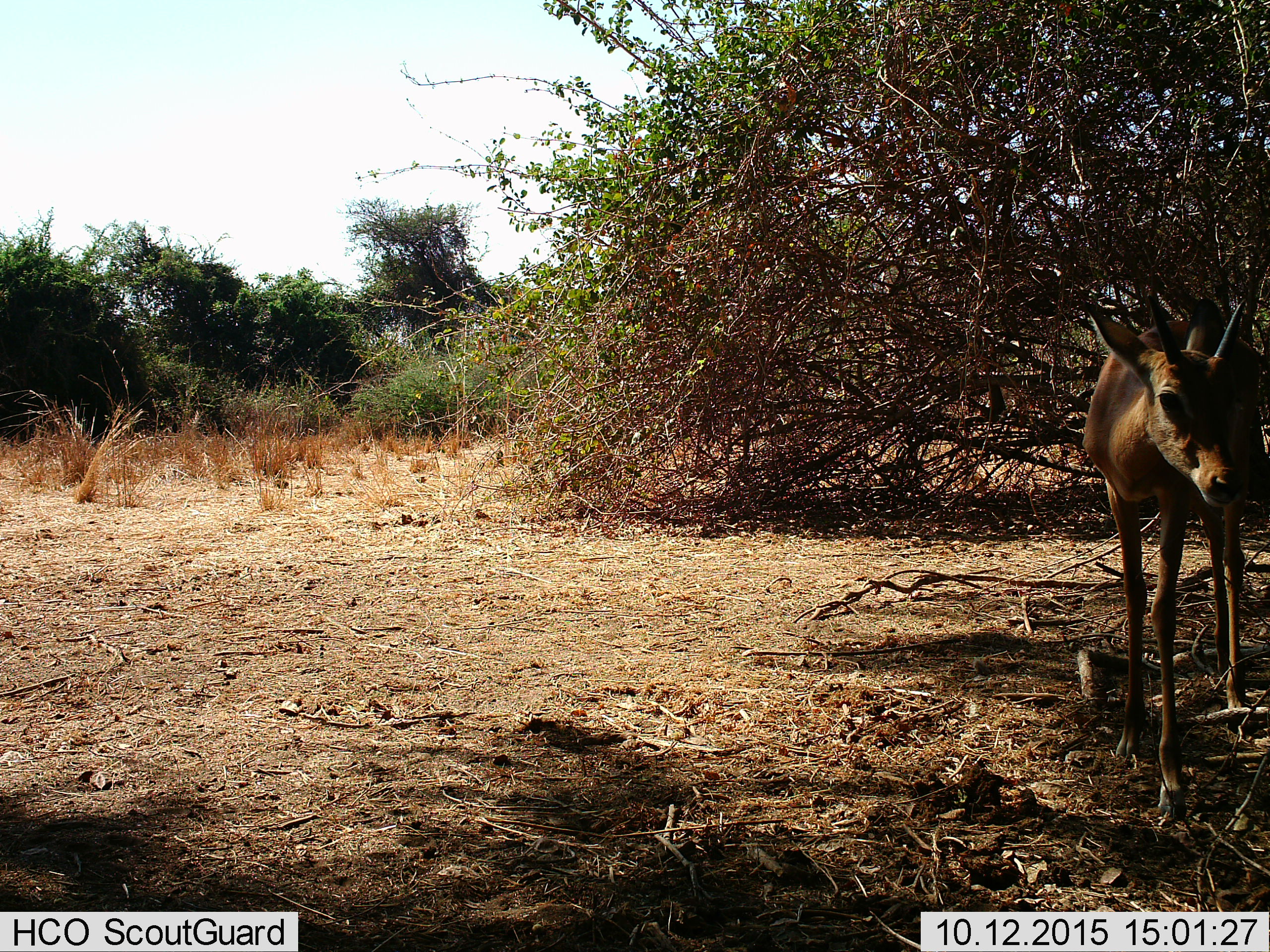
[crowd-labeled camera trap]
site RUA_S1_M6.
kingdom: Animalia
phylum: Chordata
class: Mammalia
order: Artiodactyla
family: Bovidae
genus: Aepyceros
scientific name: Aepyceros melampus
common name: impala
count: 1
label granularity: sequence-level